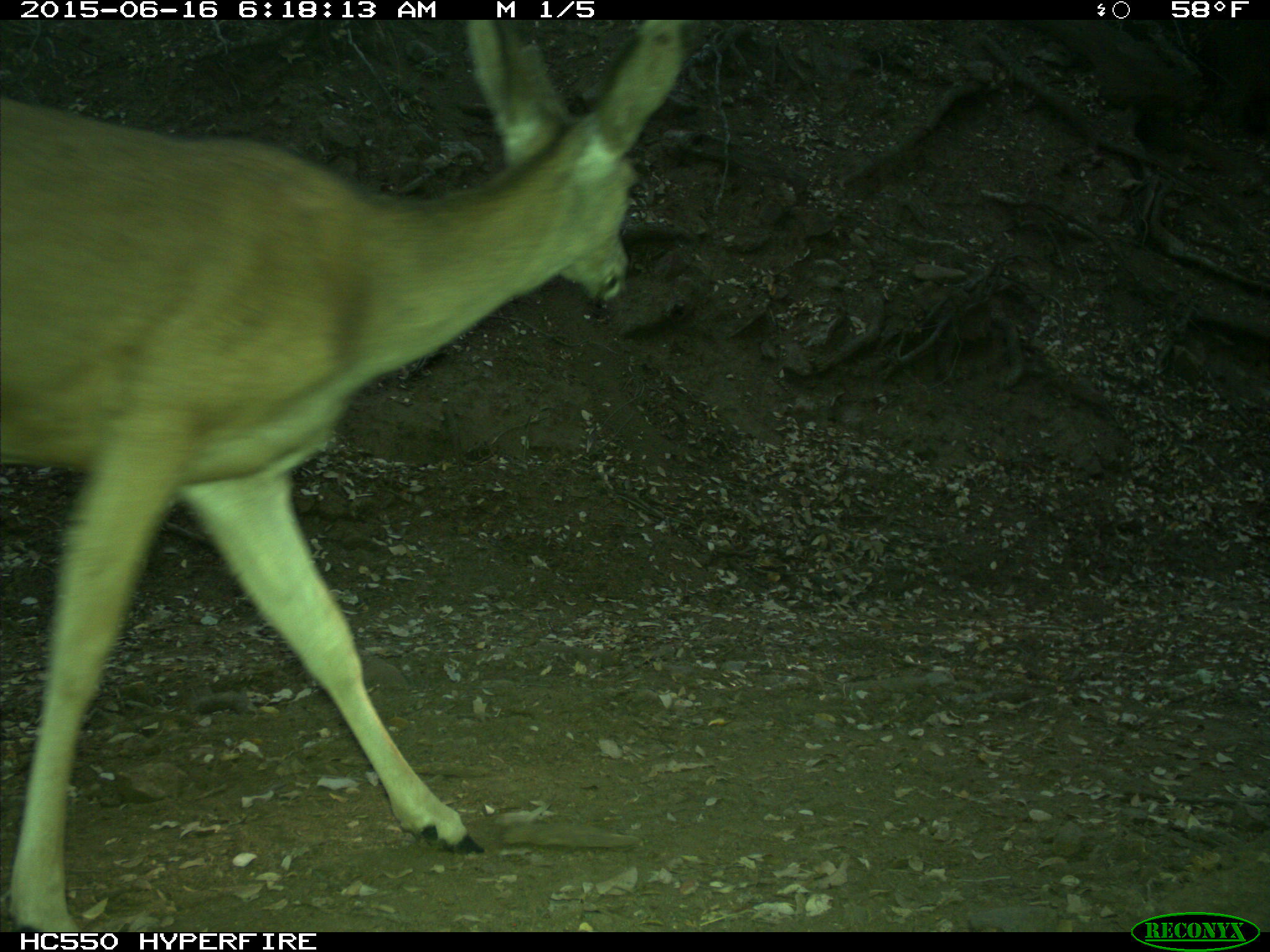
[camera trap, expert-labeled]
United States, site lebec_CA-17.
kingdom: Animalia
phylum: Chordata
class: Mammalia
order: Artiodactyla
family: Cervidae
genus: Odocoileus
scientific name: Odocoileus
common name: deer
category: unidentified deer